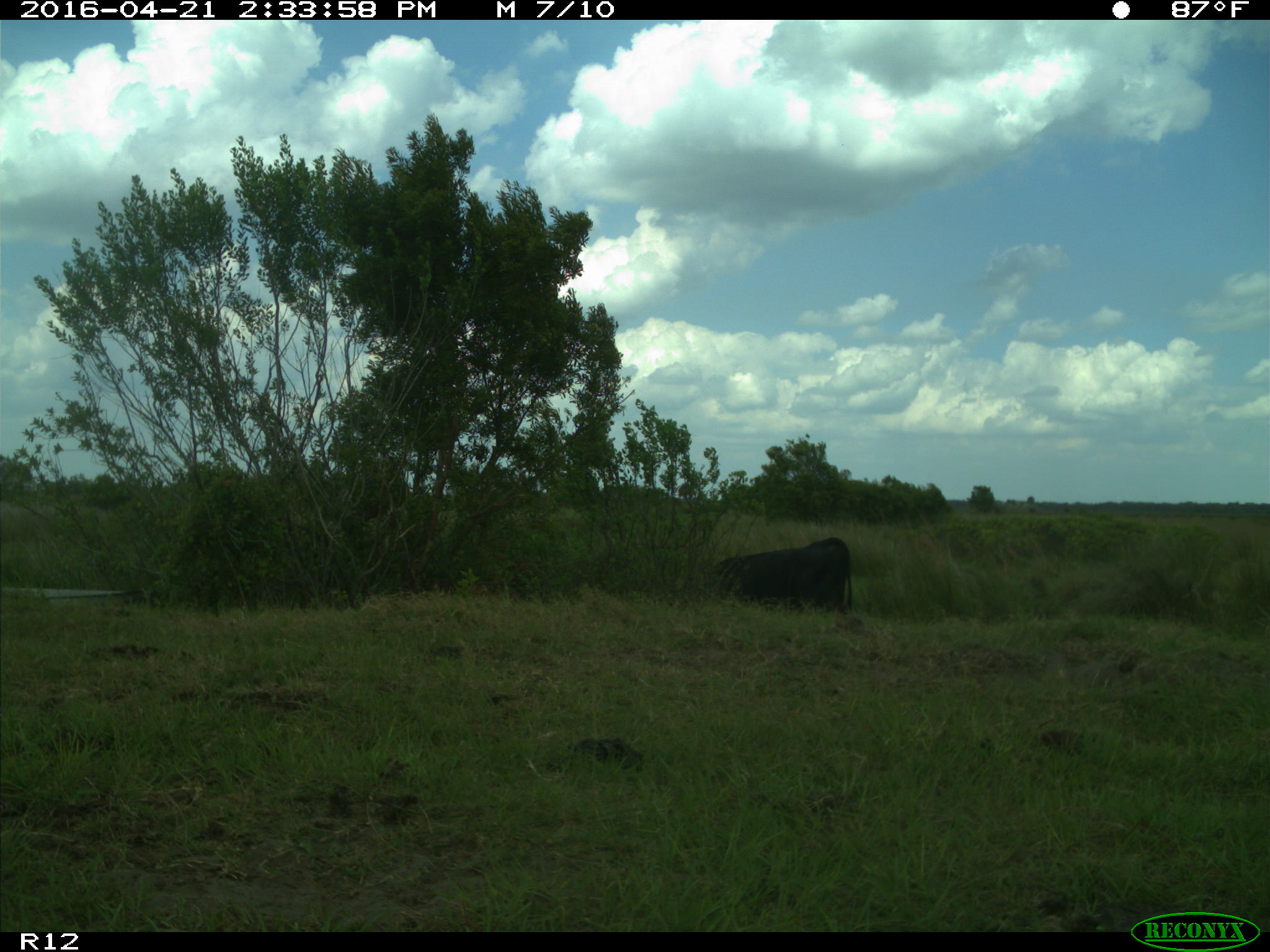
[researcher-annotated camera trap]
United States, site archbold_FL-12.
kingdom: Animalia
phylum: Chordata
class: Mammalia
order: Artiodactyla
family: Bovidae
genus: Bos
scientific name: Bos taurus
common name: domestic cow